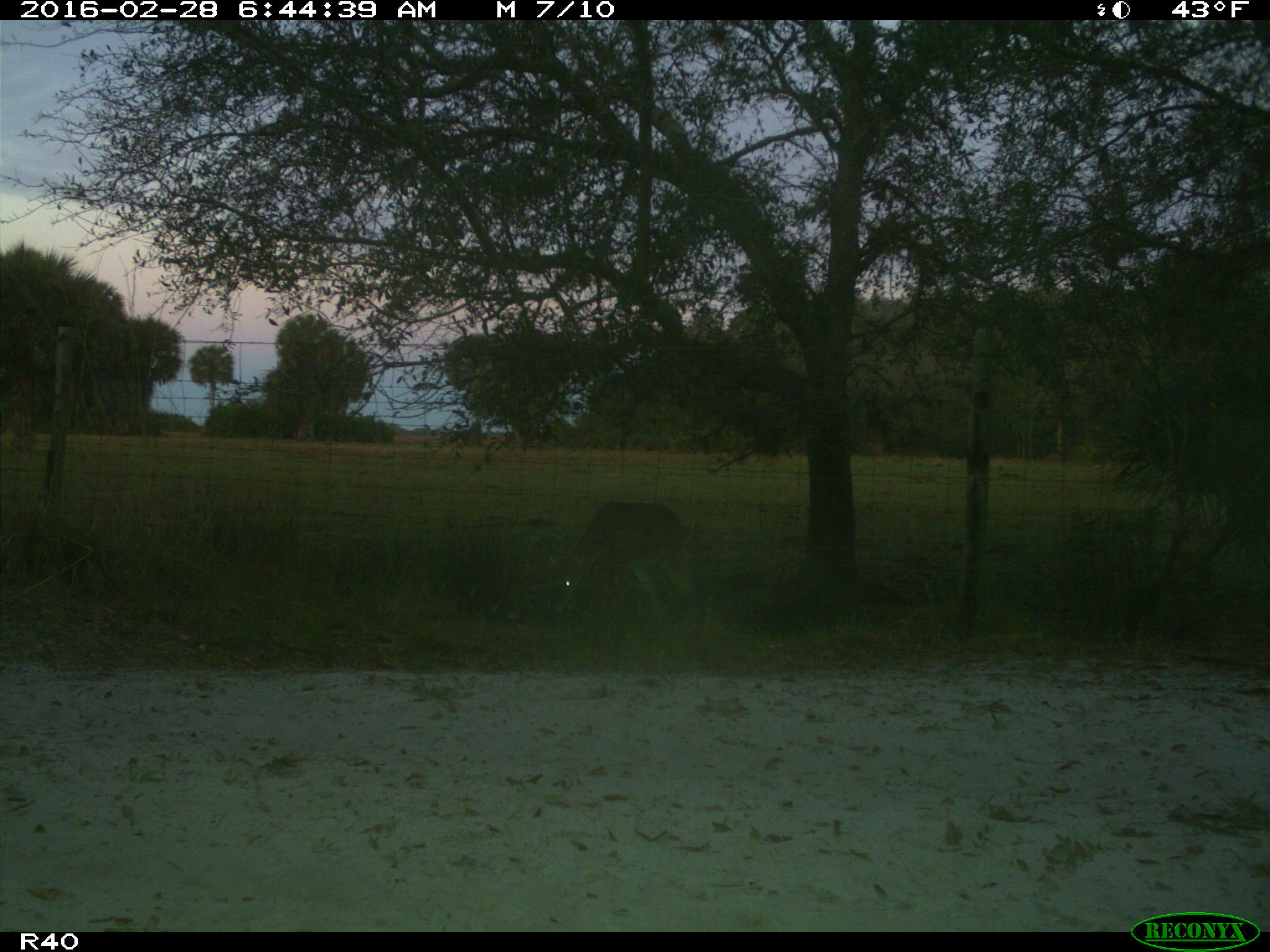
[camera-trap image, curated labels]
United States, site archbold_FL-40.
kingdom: Animalia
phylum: Chordata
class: Mammalia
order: Artiodactyla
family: Cervidae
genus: Odocoileus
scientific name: Odocoileus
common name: deer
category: unidentified deer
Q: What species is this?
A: Unidentified deer (deer) (Odocoileus).